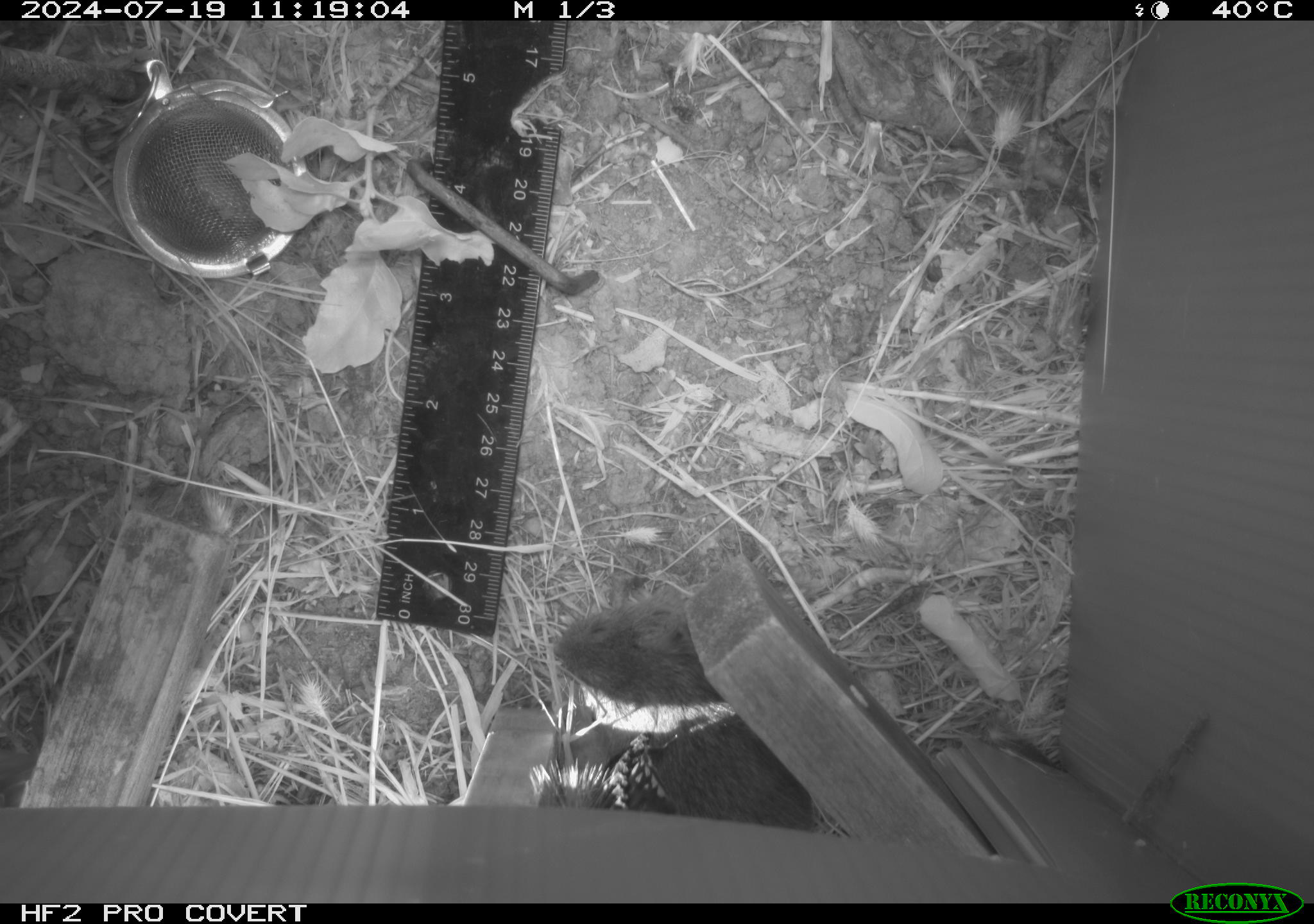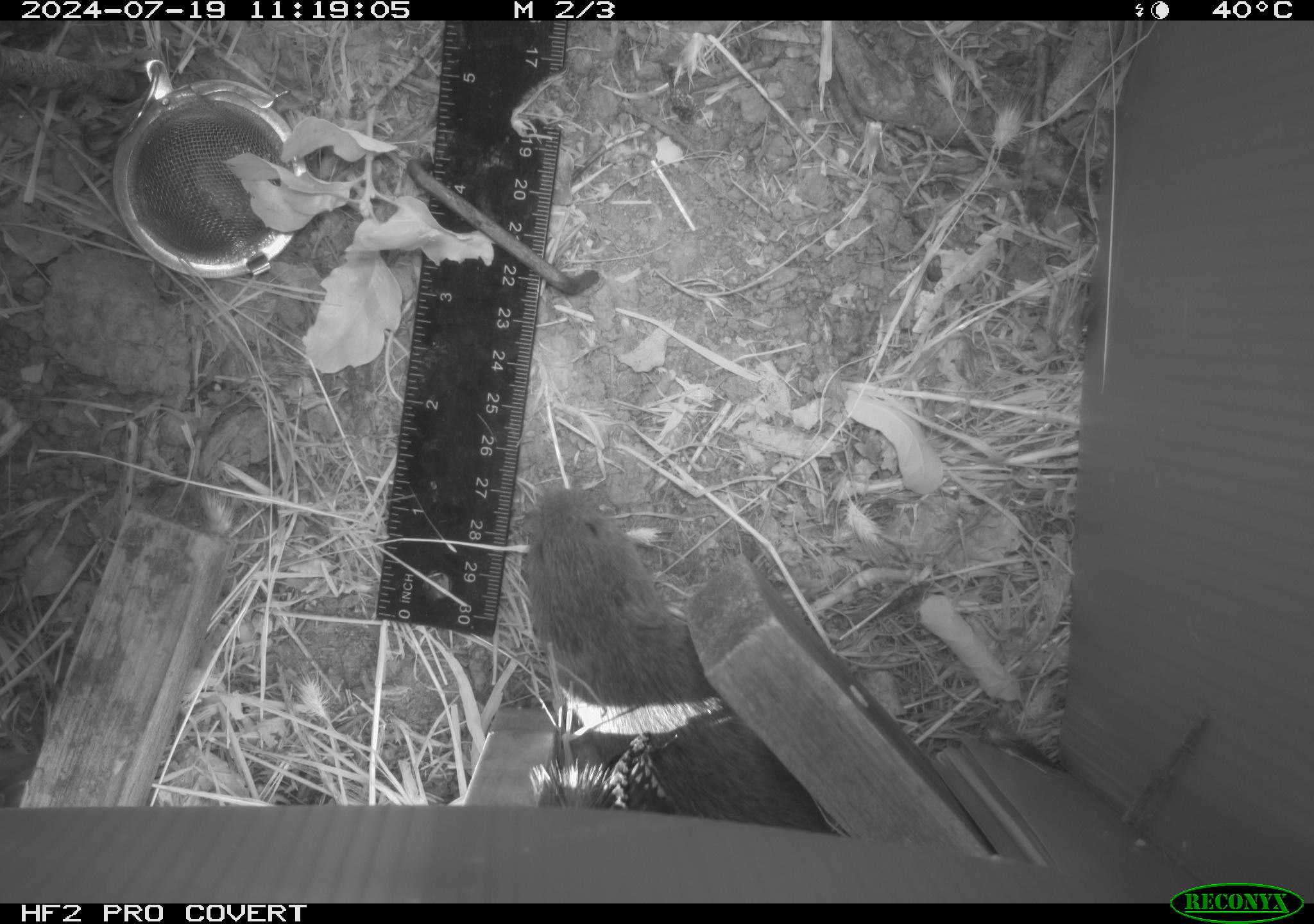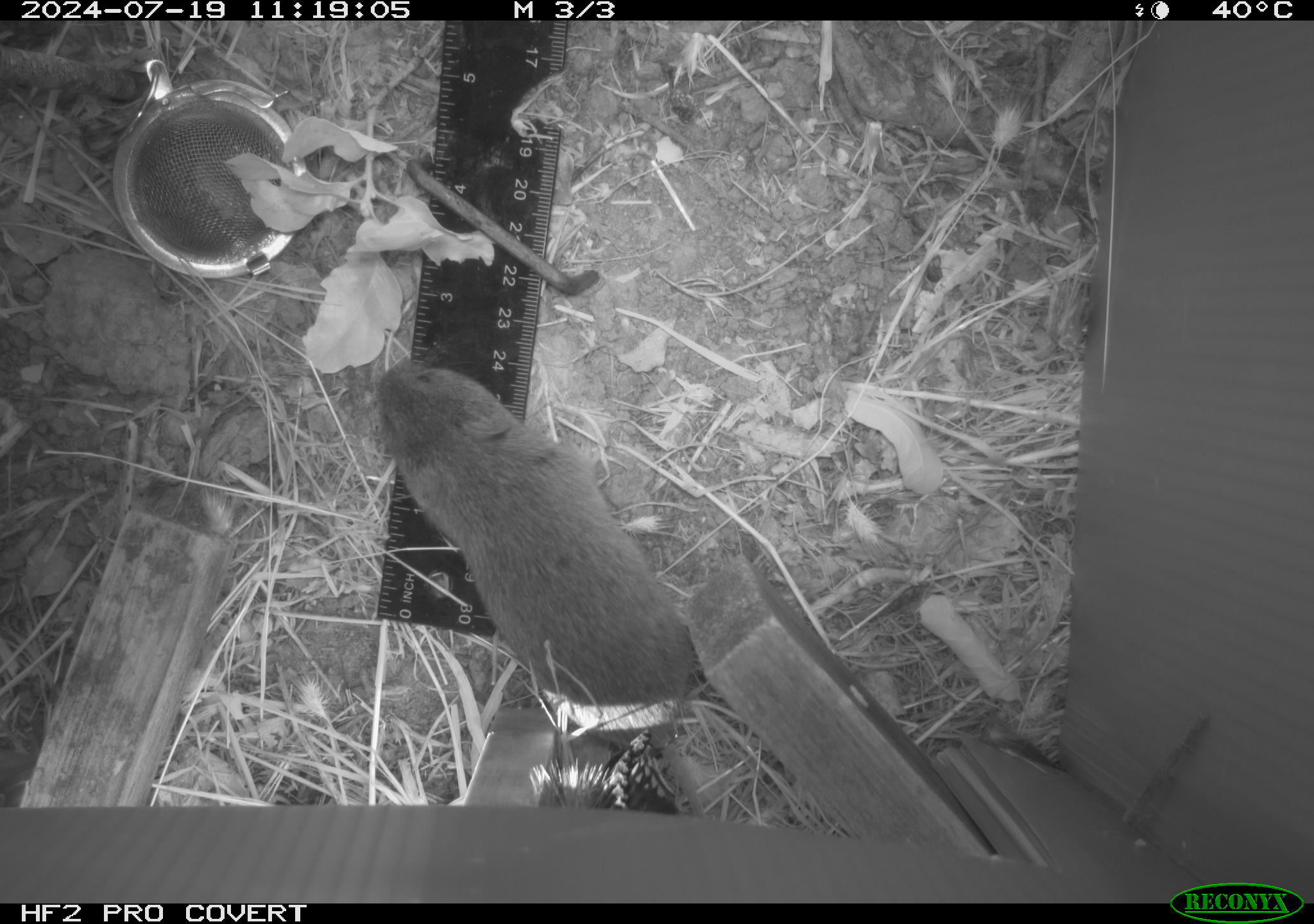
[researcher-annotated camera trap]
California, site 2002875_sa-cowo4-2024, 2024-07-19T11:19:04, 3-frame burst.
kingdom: Animalia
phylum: Chordata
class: Mammalia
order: Rodentia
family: Cricetidae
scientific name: Arvicolinae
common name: voles, lemmings, and muskrats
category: arvicolinae subfamily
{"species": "arvicolinae subfamily (voles, lemmings, and muskrats) (Arvicolinae)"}